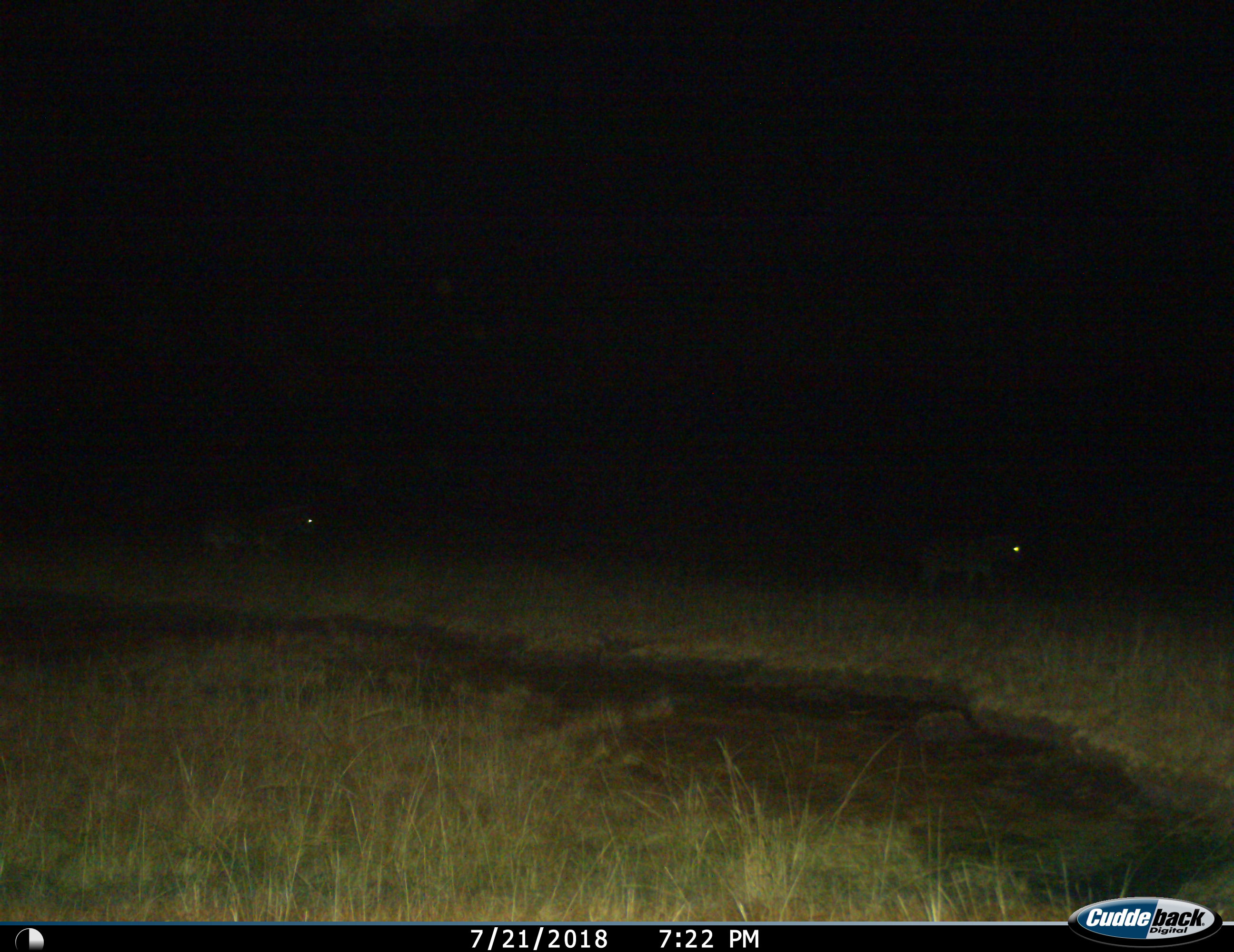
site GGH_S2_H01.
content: unidentified animal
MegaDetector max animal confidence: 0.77